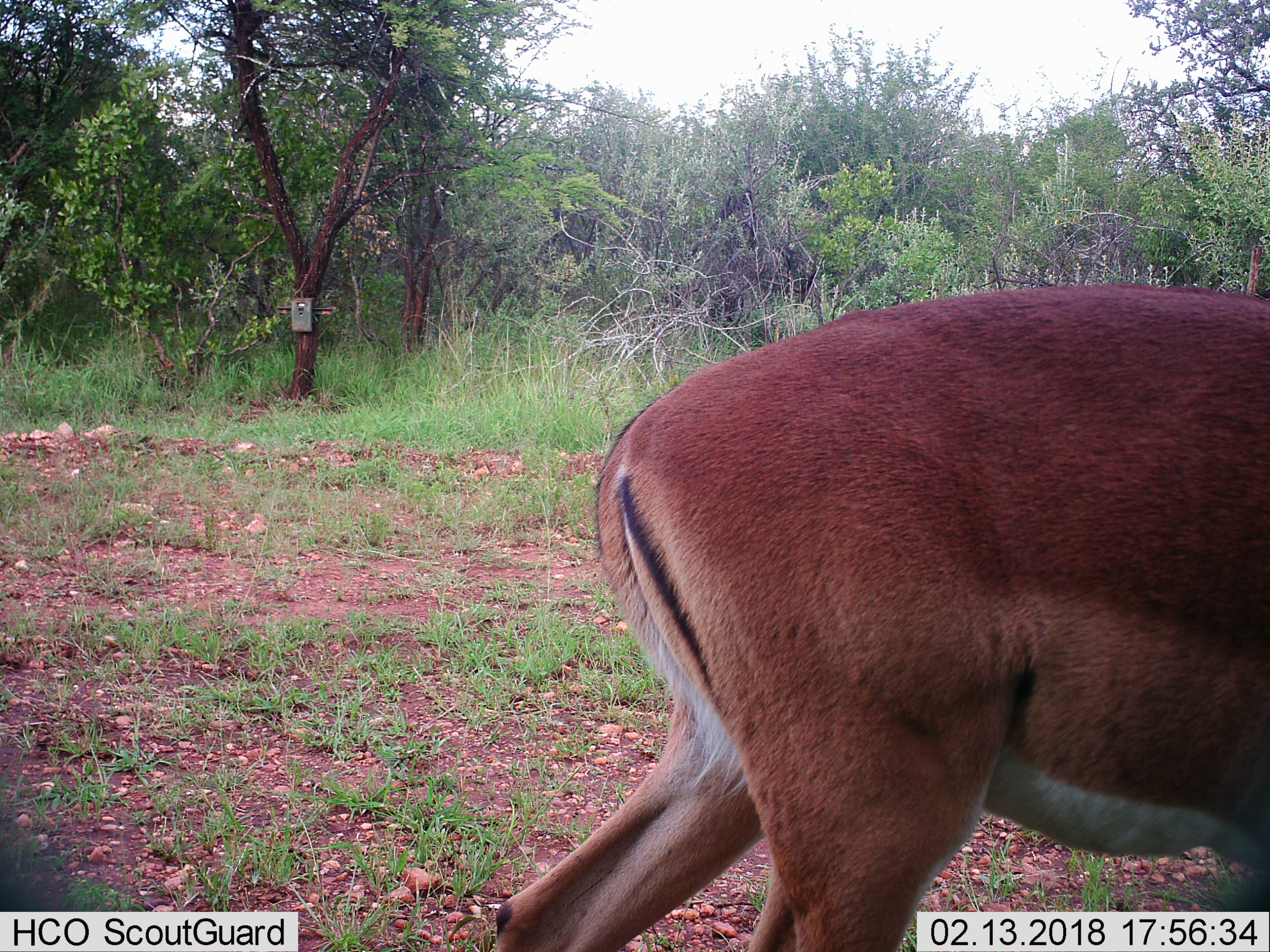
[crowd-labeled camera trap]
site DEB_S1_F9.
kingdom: Animalia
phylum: Chordata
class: Mammalia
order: Artiodactyla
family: Bovidae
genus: Aepyceros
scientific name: Aepyceros melampus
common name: impala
Impala (Aepyceros melampus), count 1. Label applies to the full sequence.